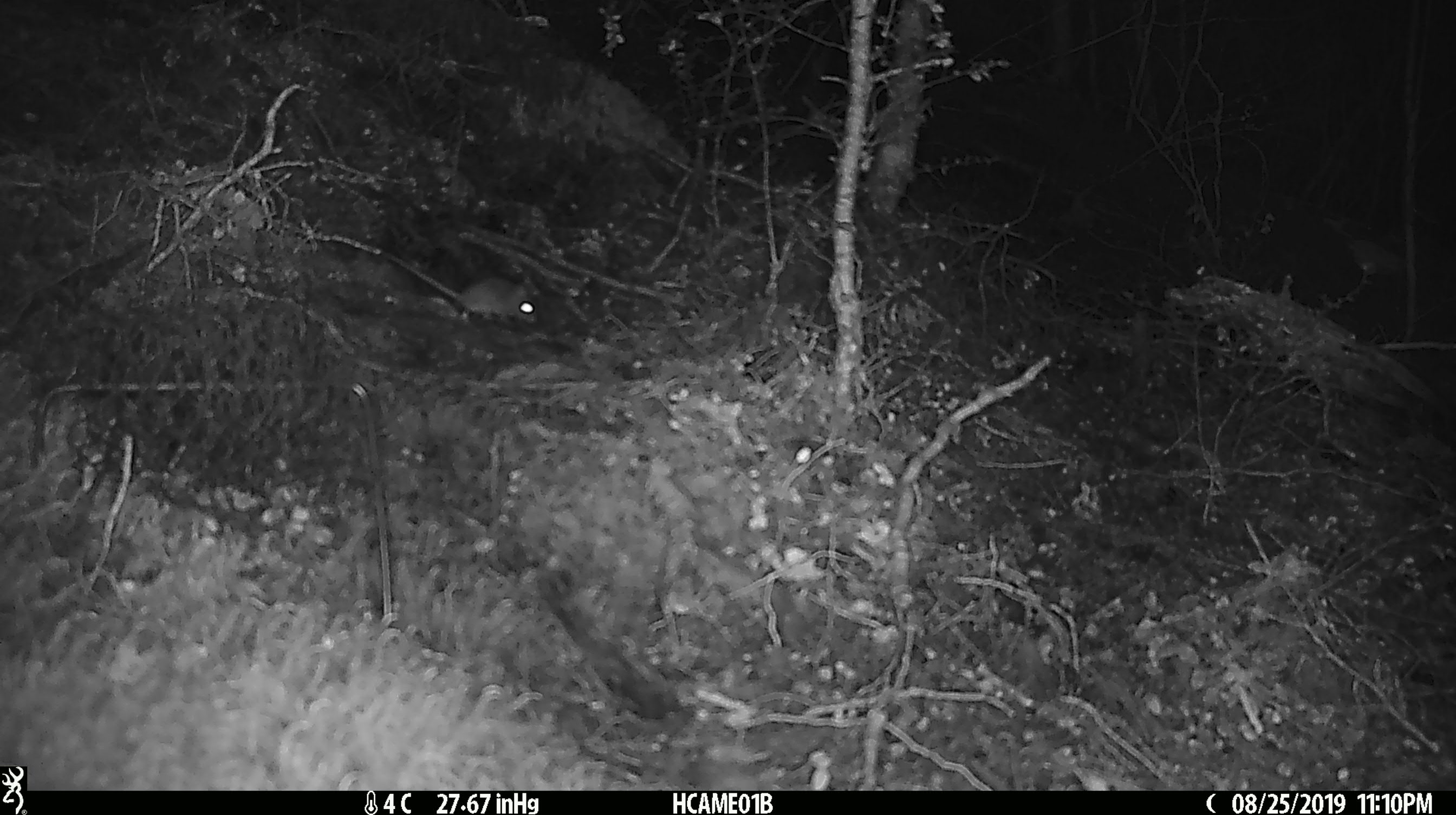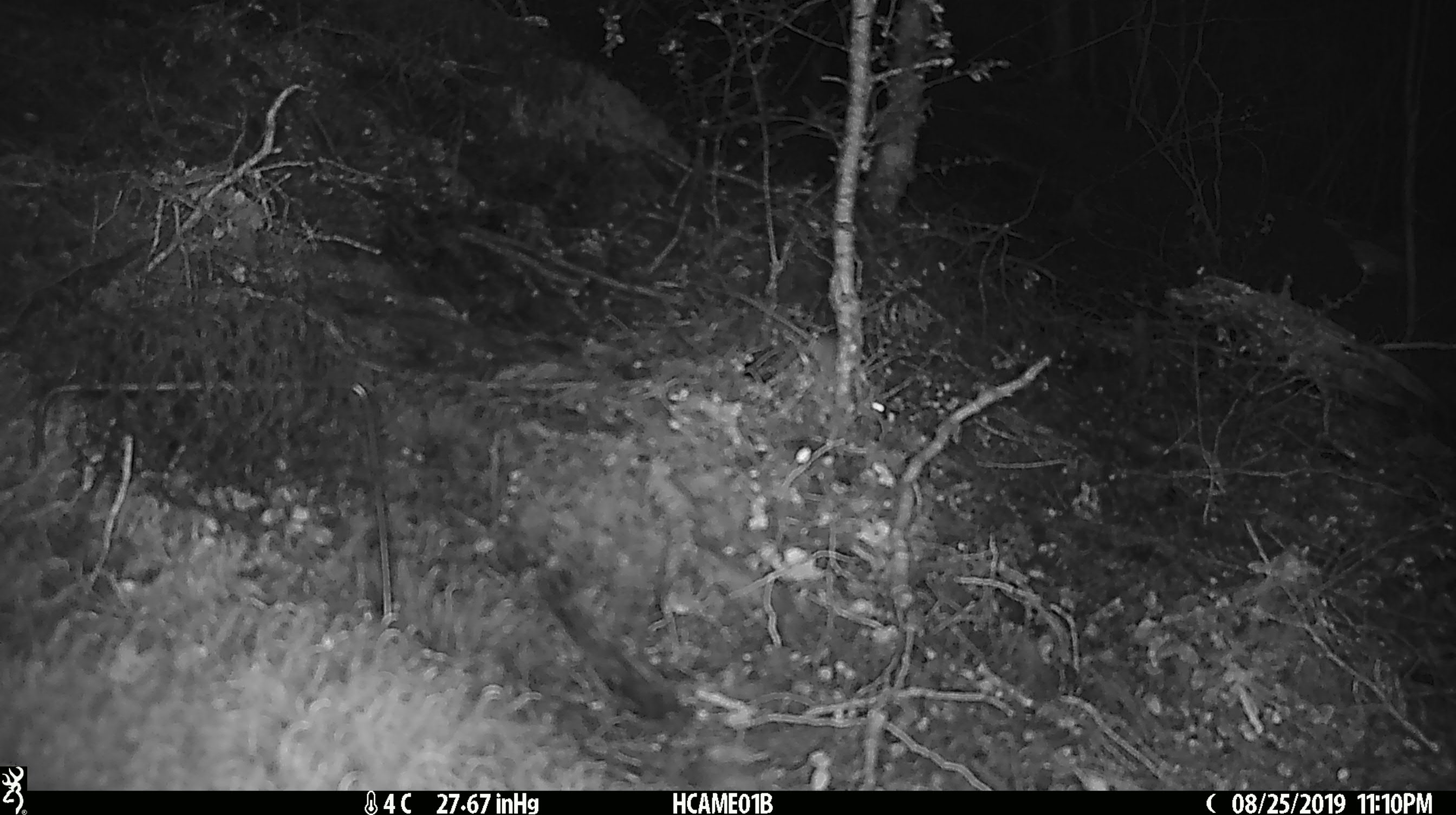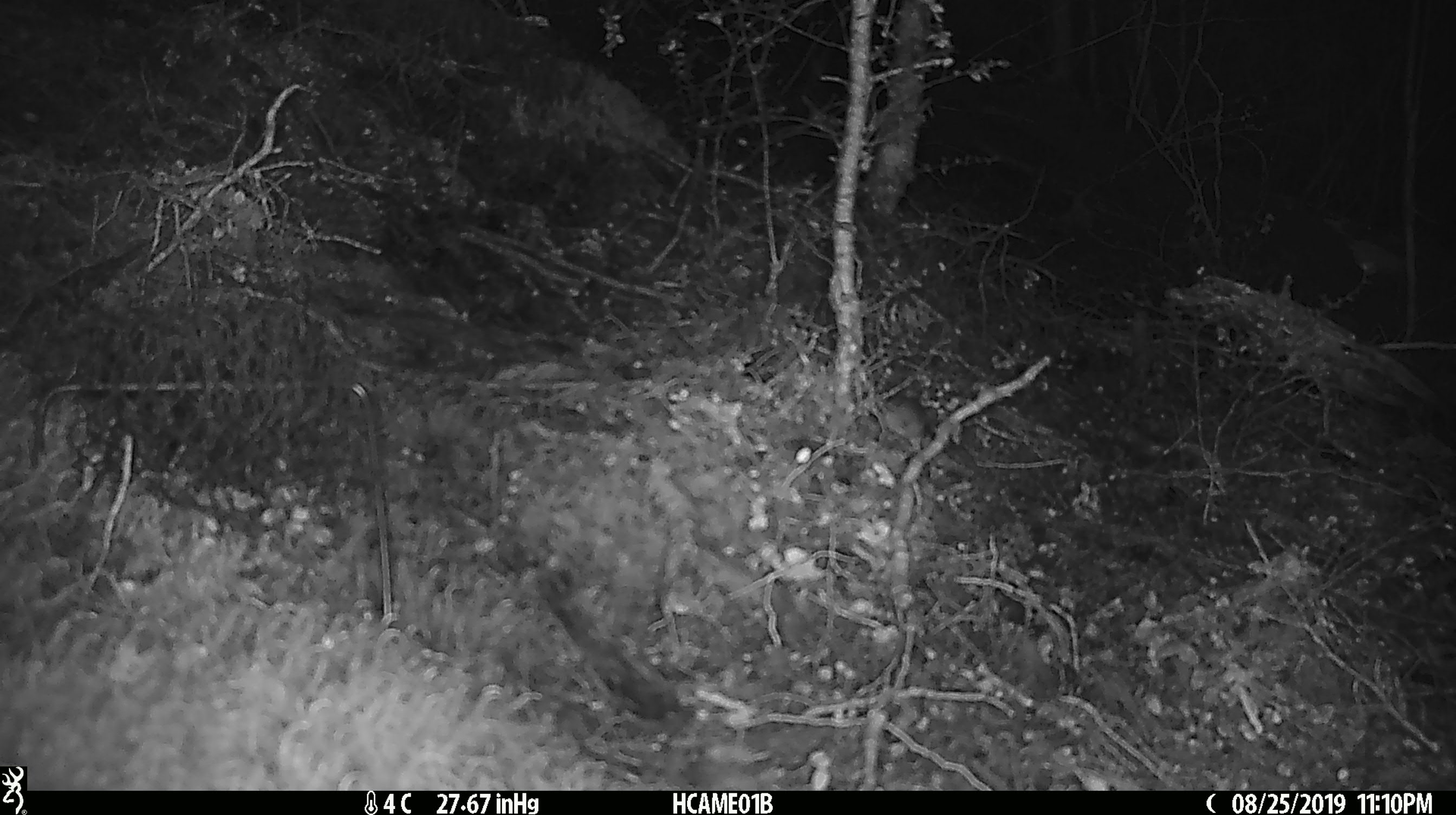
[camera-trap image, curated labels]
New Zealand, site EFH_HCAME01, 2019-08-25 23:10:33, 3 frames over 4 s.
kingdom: Animalia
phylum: Chordata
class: Mammalia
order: Rodentia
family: Muridae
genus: Mus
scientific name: Mus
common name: mouse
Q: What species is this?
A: Mouse (Mus).